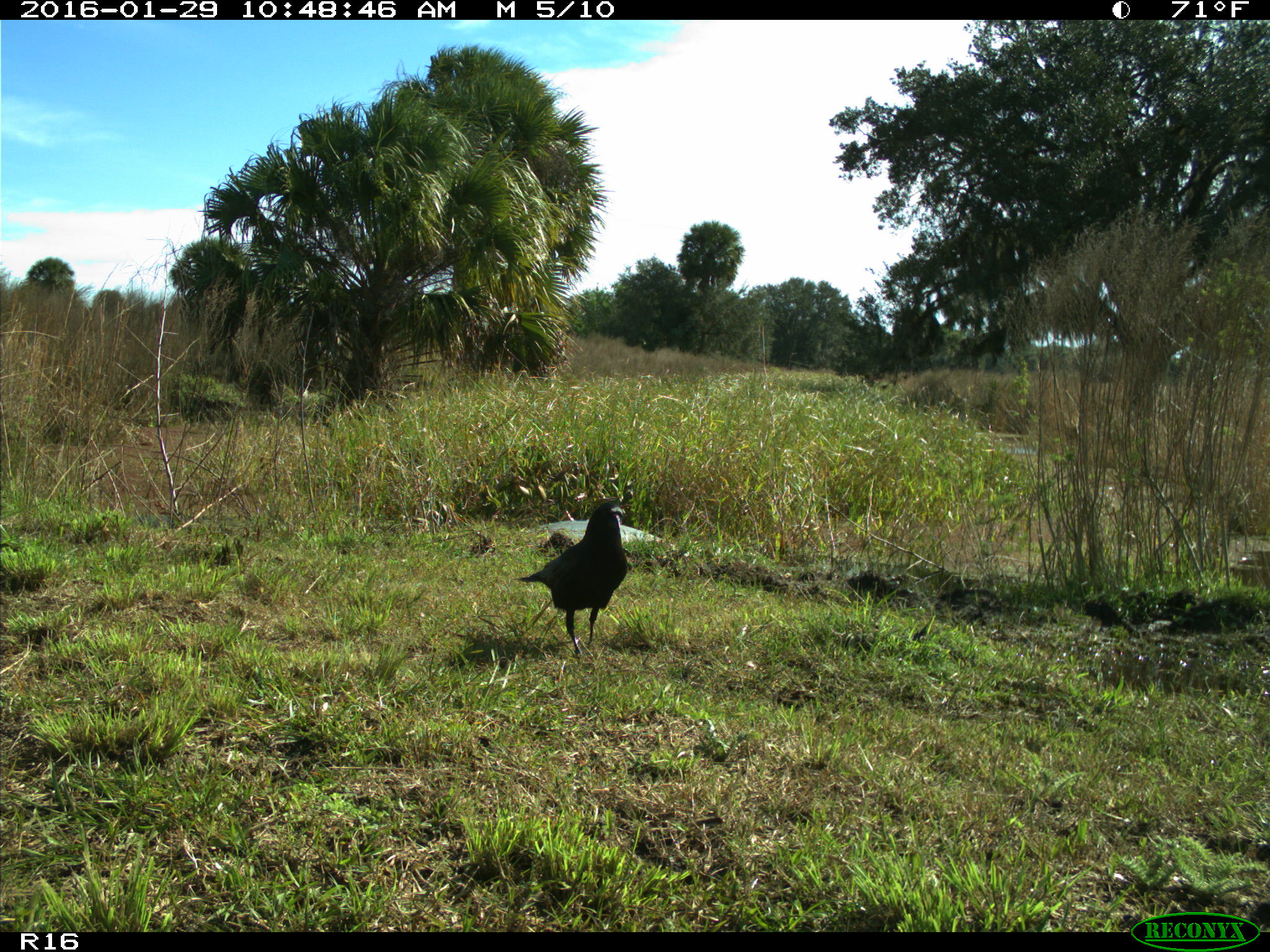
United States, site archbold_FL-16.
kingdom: Animalia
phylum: Chordata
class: Aves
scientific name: Aves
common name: birds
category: unidentified bird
Unidentified bird (birds) (Aves).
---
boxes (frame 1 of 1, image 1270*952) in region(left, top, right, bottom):
animal: region(510, 500, 629, 658)